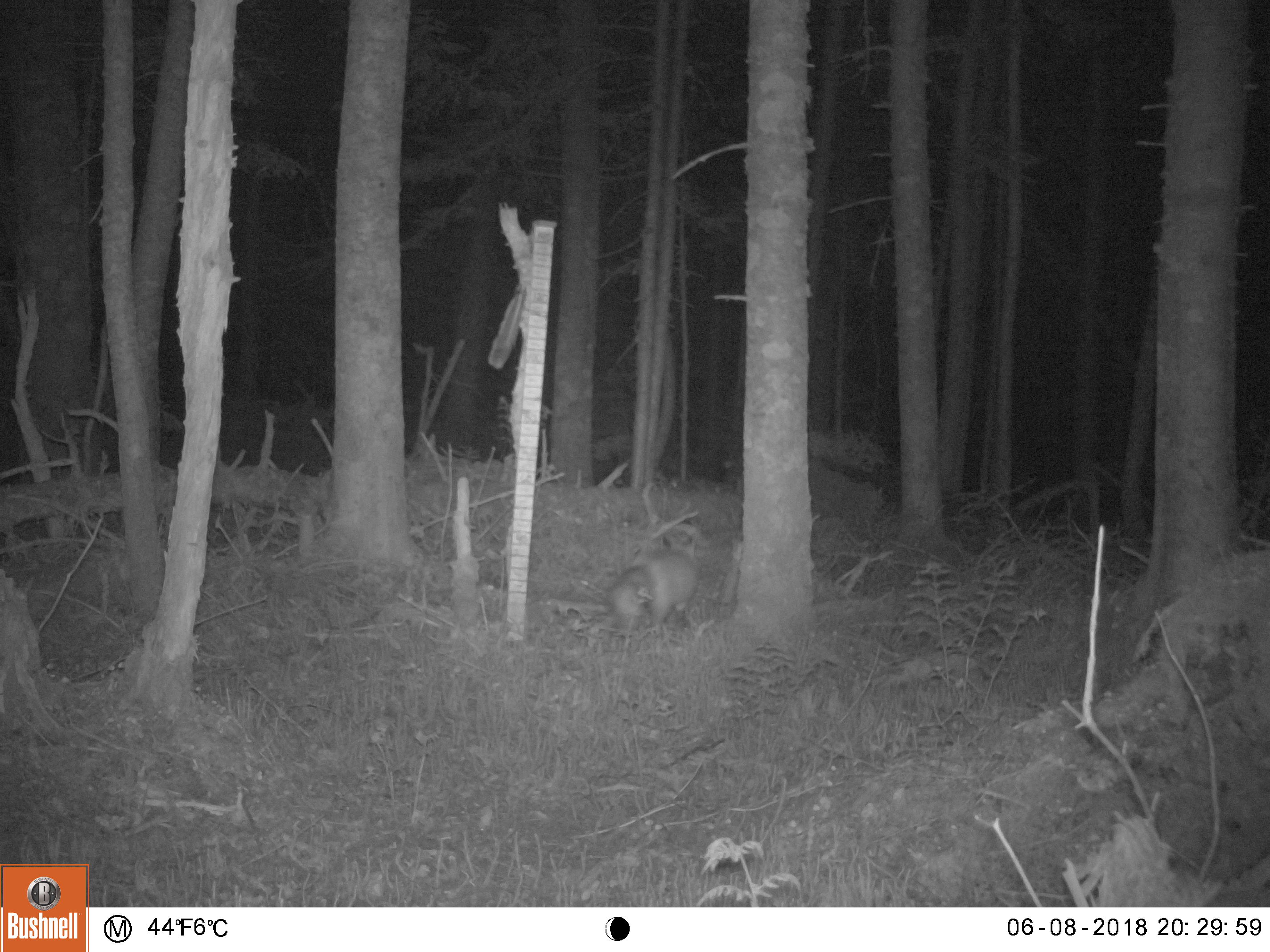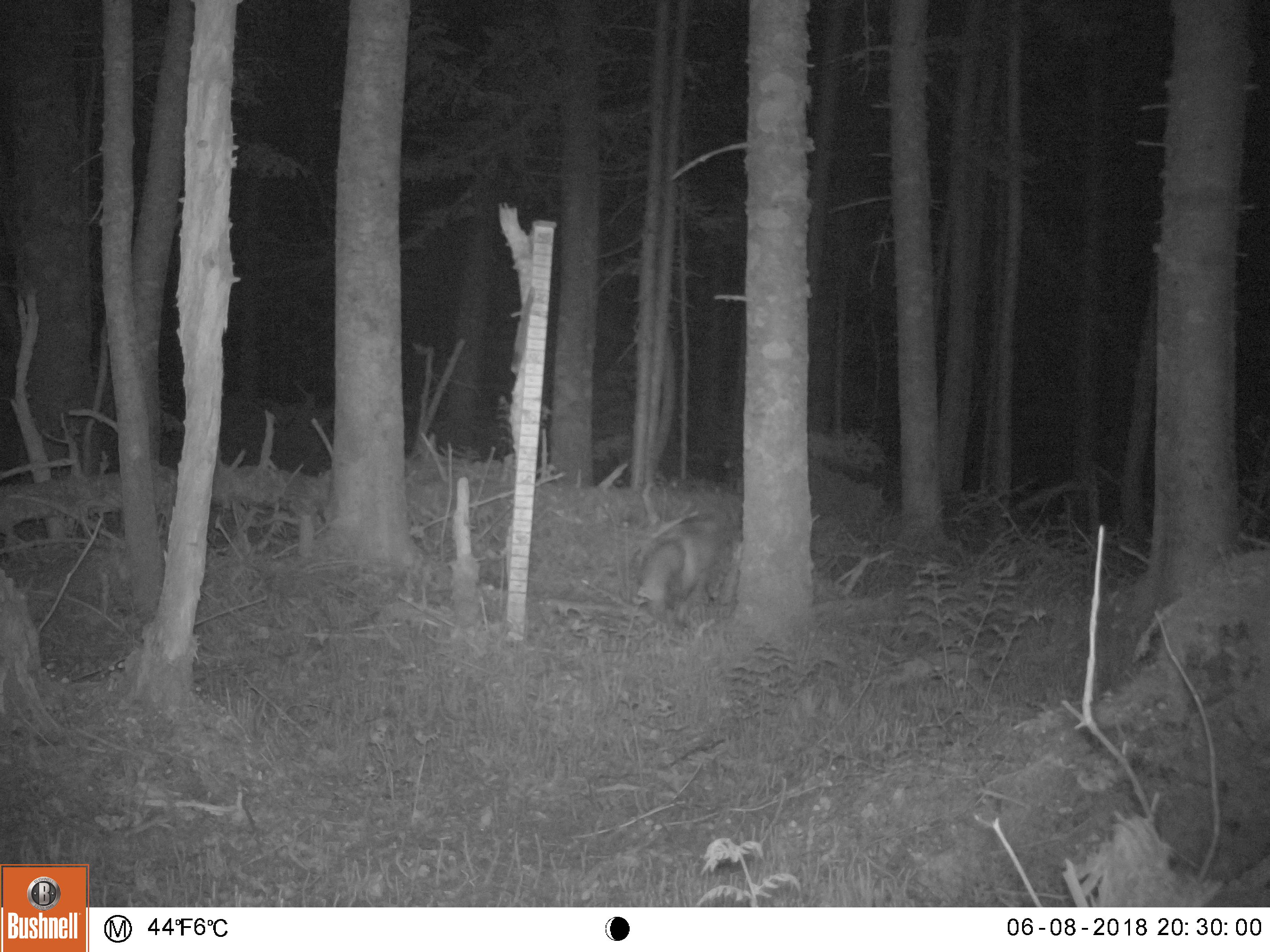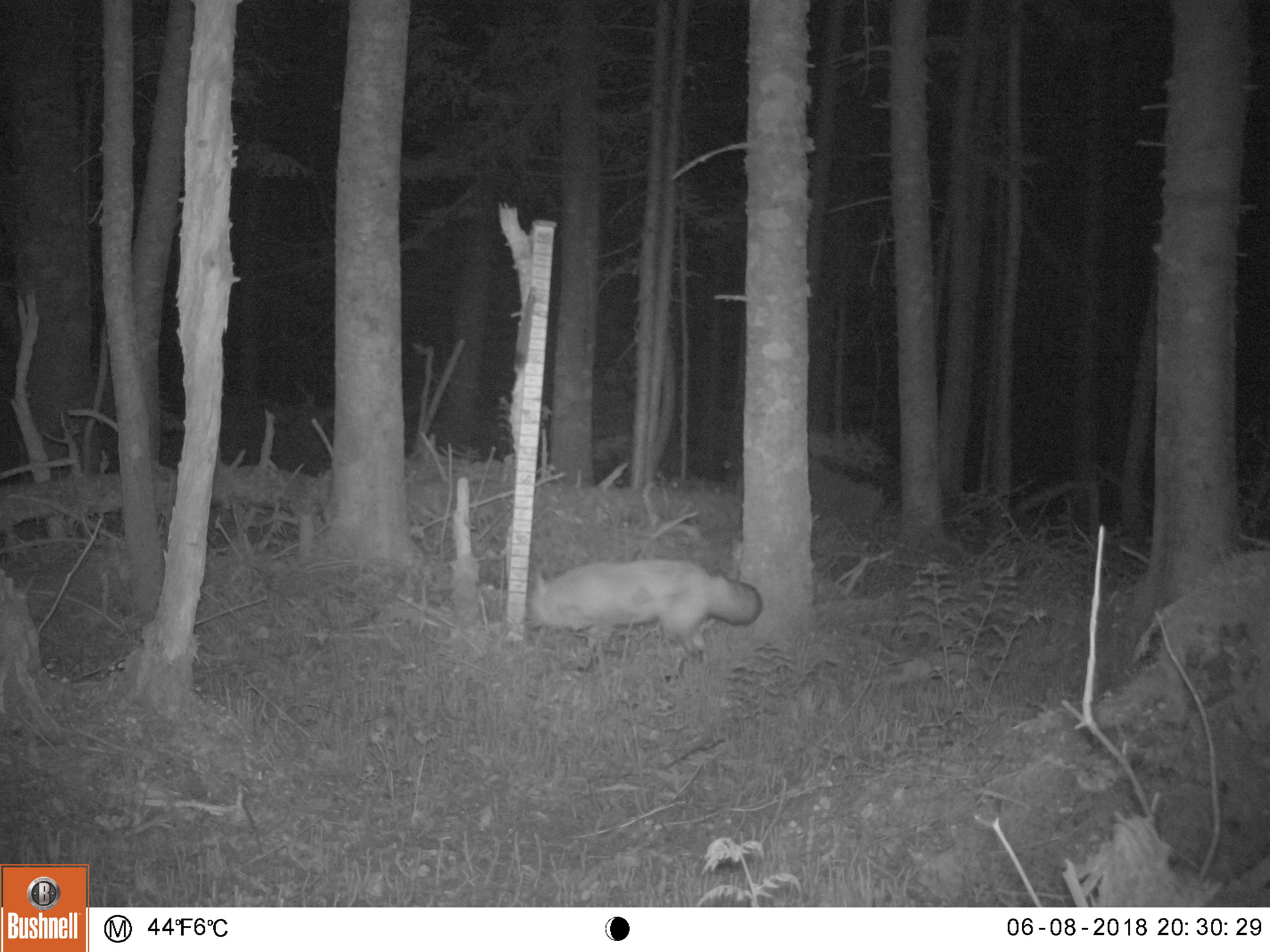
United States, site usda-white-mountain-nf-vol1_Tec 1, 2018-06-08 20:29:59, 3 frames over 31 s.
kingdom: Animalia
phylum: Chordata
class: Mammalia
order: Carnivora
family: Canidae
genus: Vulpes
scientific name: Vulpes vulpes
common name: red fox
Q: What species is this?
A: Red fox (Vulpes vulpes).